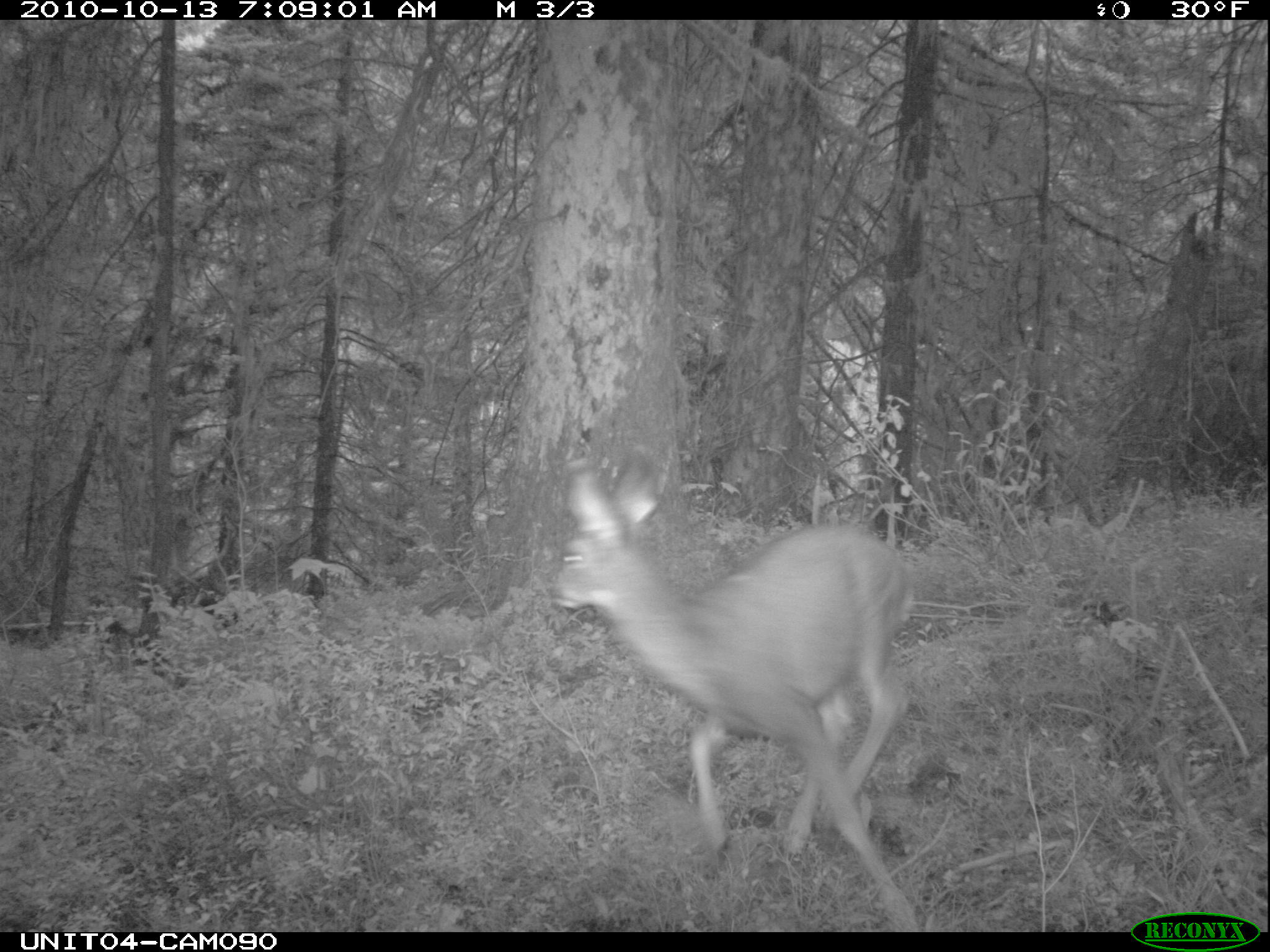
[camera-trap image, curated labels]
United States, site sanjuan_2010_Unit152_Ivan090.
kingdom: Animalia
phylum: Chordata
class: Mammalia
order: Artiodactyla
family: Cervidae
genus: Odocoileus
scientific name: Odocoileus hemionus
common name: mule deer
Odocoileus hemionus (mule deer).